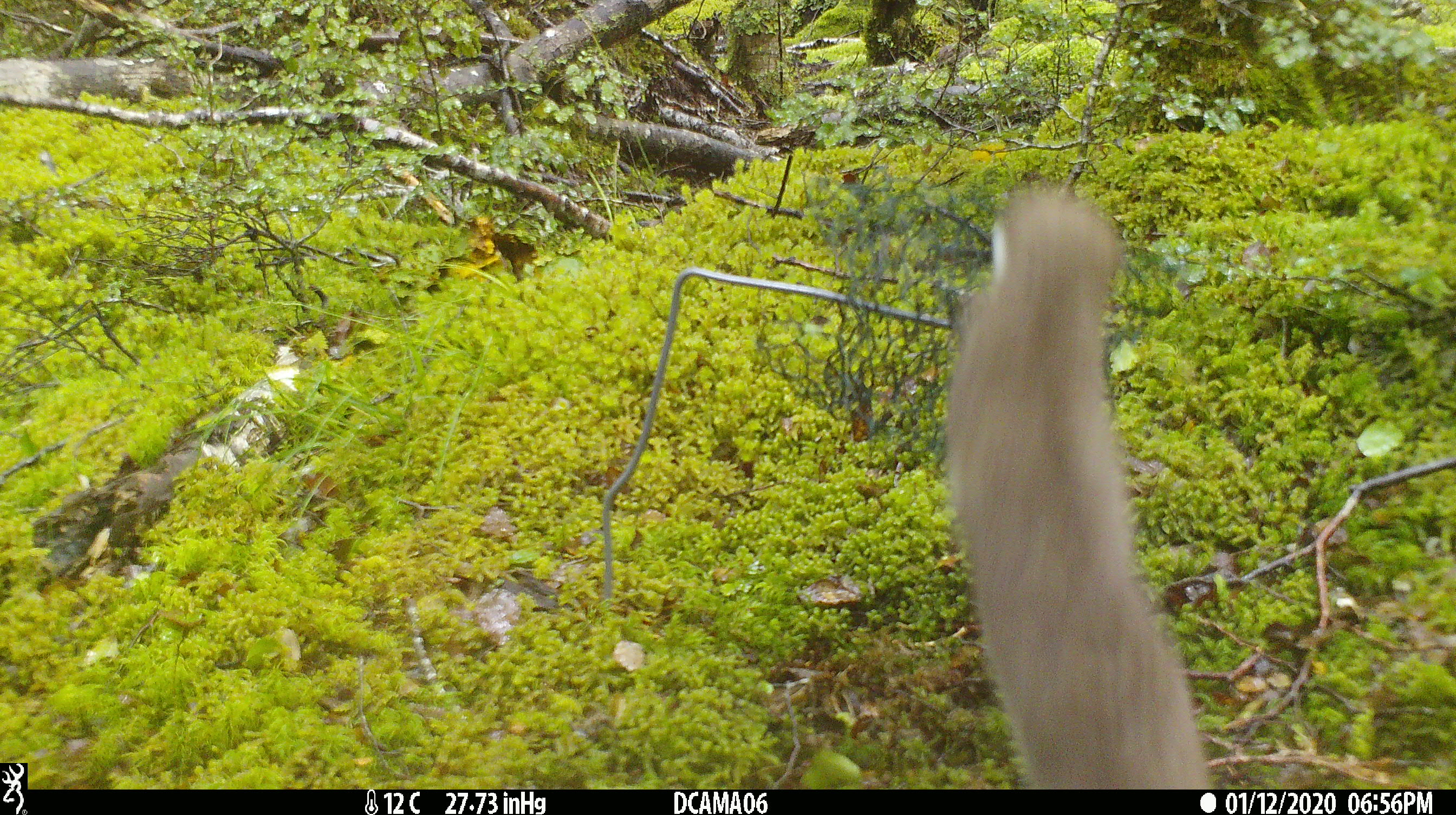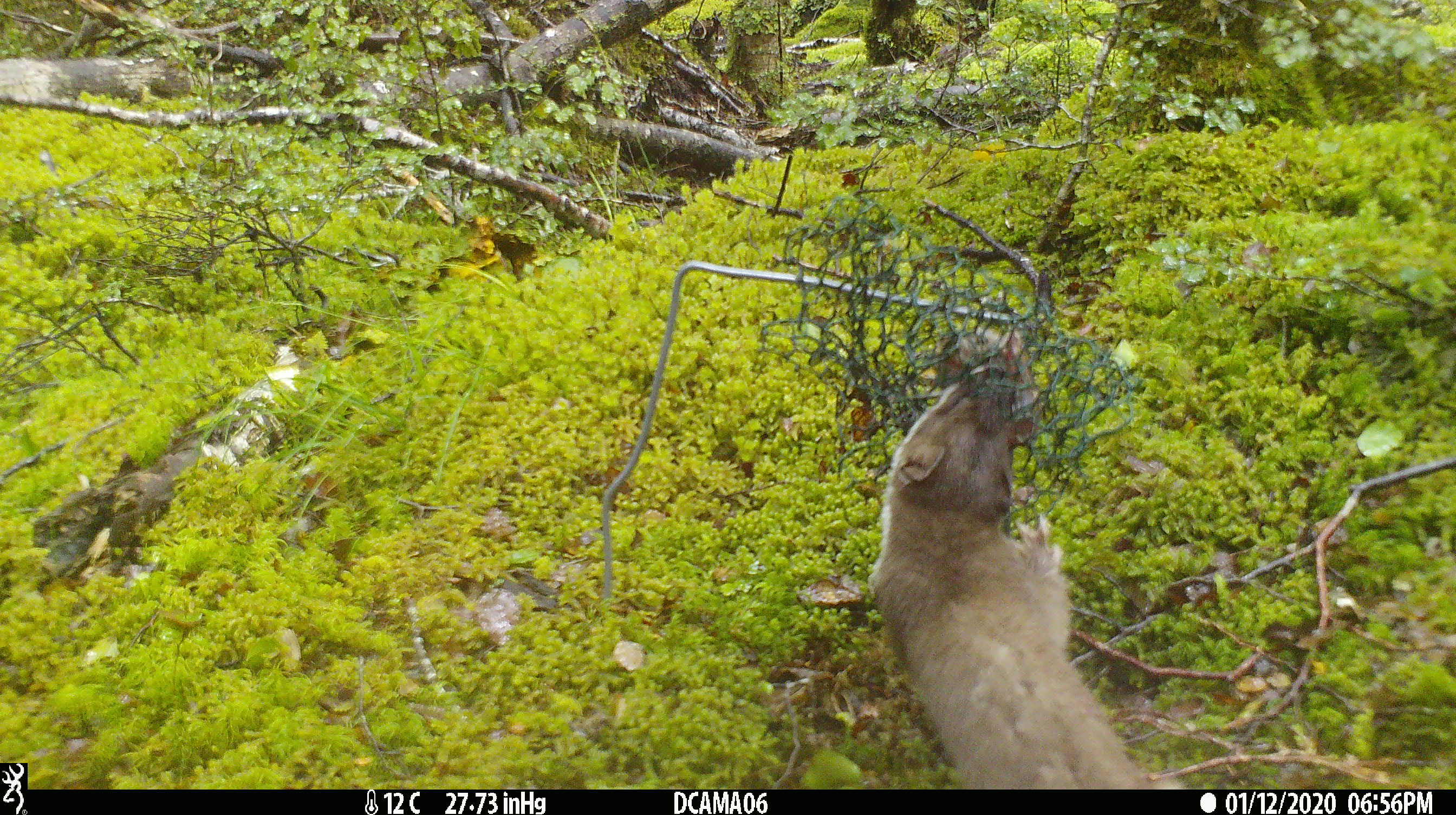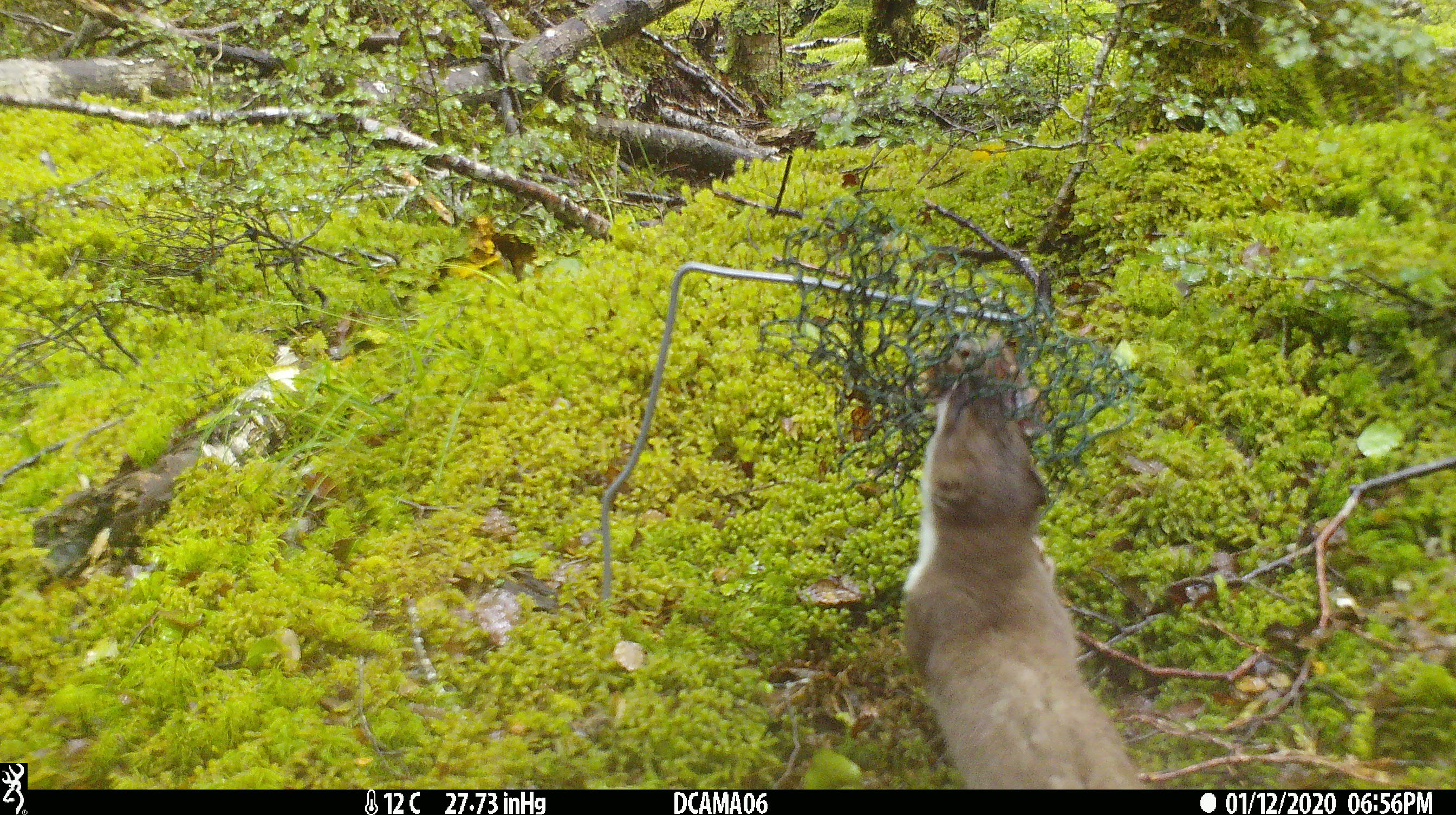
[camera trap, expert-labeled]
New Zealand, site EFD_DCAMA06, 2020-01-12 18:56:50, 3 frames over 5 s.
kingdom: Animalia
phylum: Chordata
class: Mammalia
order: Carnivora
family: Mustelidae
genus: Mustela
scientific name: Mustela erminea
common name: stoat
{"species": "stoat (Mustela erminea)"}